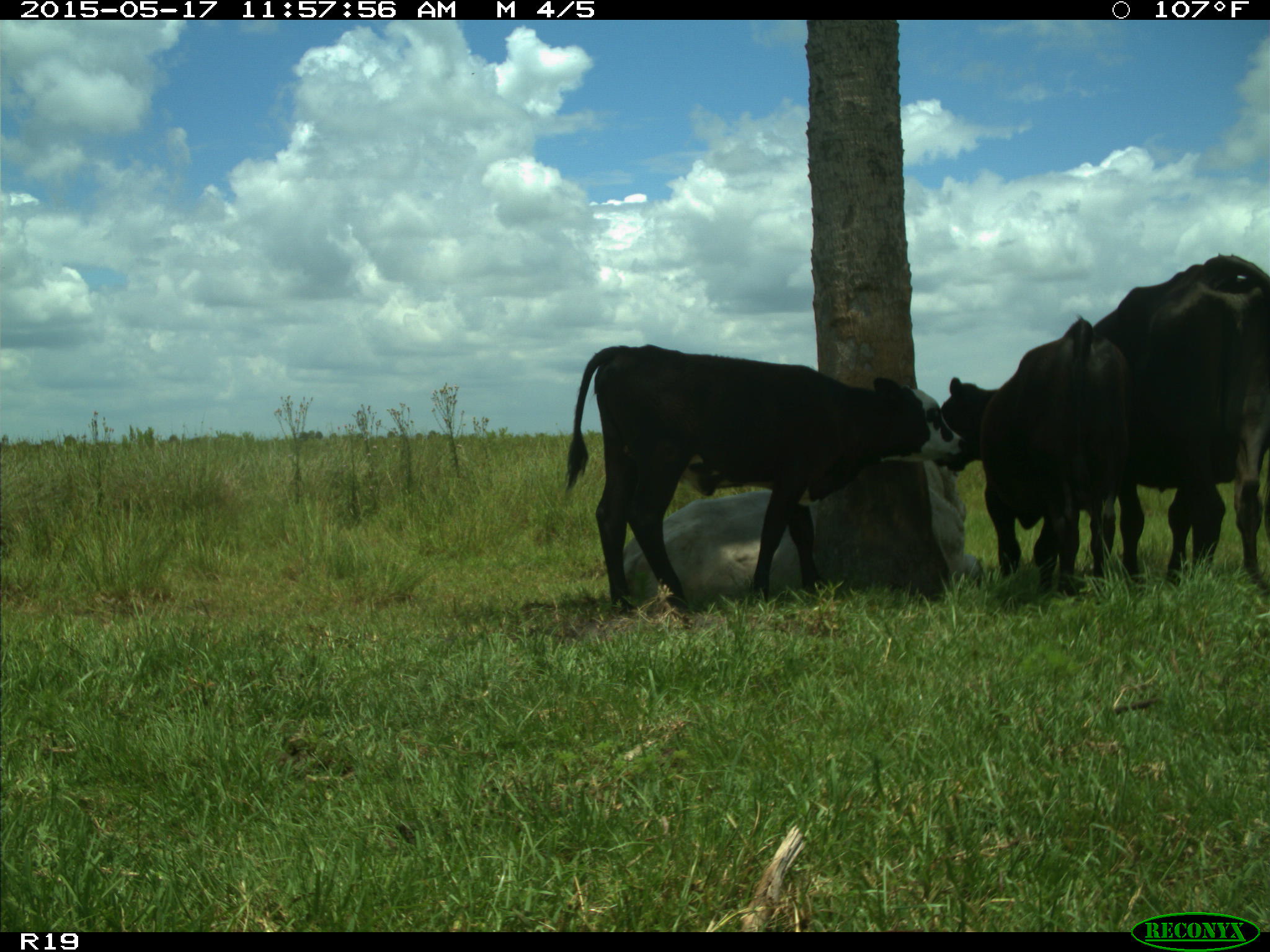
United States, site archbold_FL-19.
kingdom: Animalia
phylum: Chordata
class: Mammalia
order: Artiodactyla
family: Bovidae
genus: Bos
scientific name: Bos taurus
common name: domestic cow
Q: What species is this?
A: Bos taurus (domestic cow).